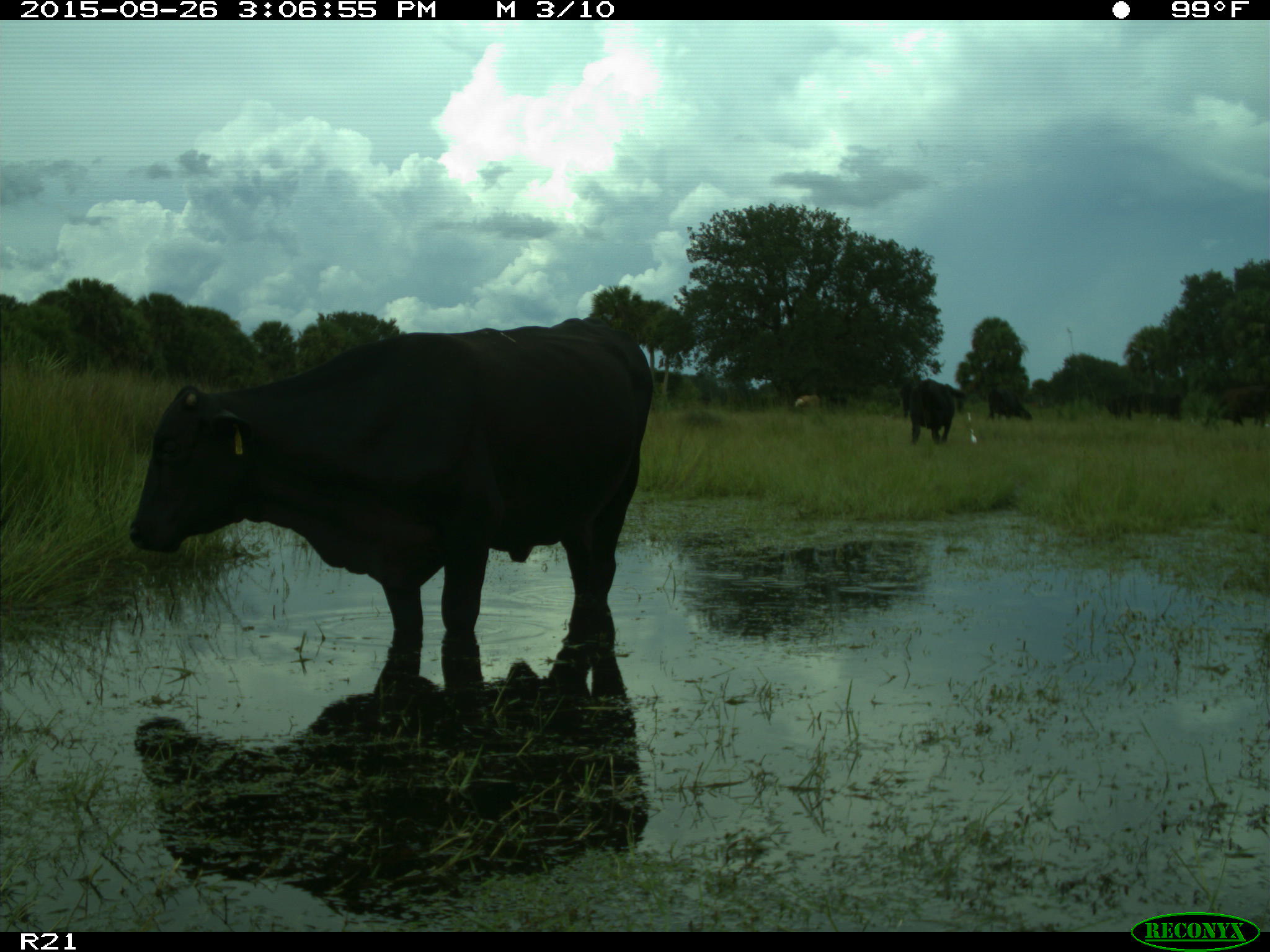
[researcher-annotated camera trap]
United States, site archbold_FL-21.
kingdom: Animalia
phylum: Chordata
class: Mammalia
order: Artiodactyla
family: Bovidae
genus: Bos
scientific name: Bos taurus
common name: domestic cow